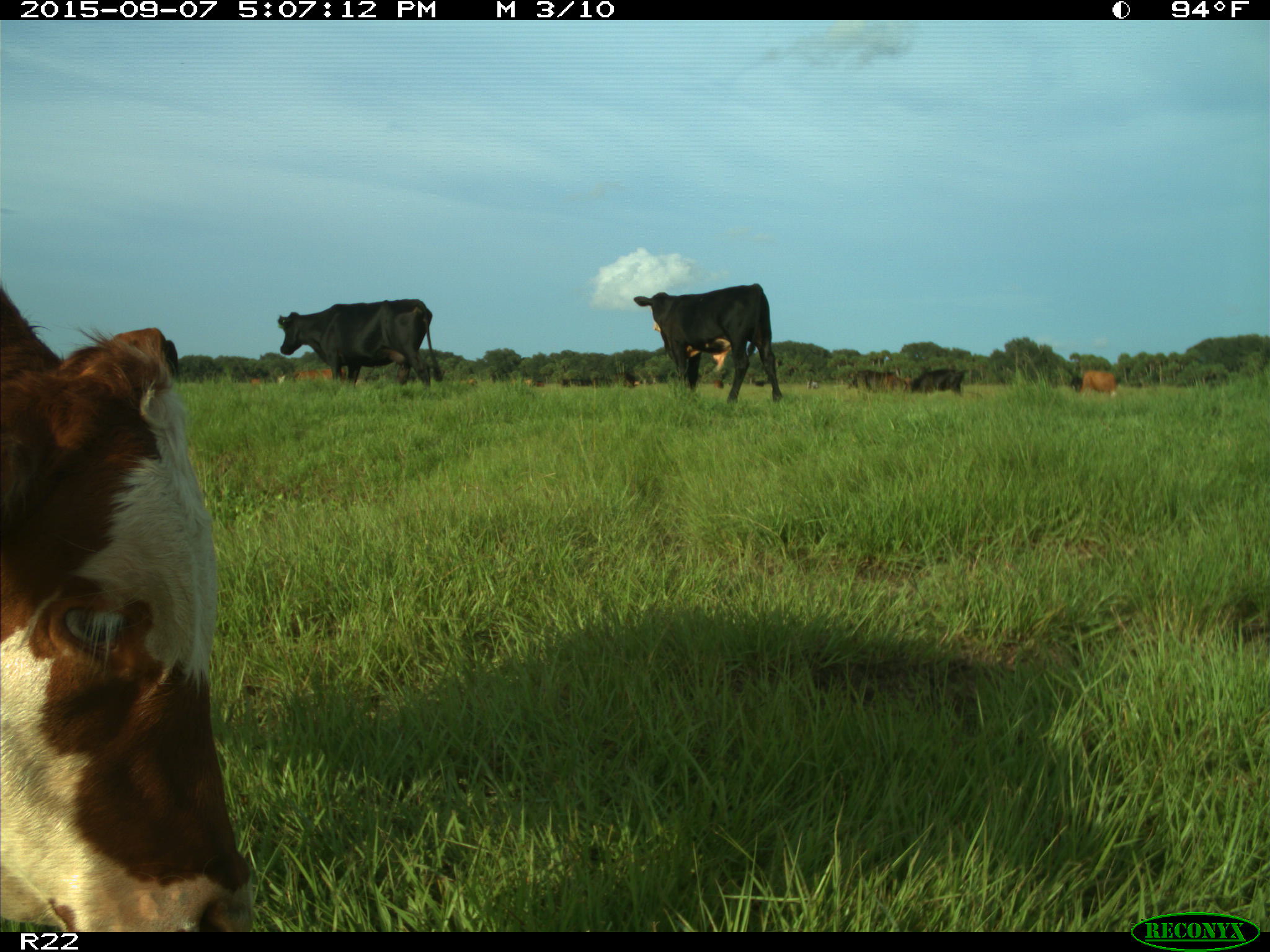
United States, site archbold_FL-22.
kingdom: Animalia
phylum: Chordata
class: Mammalia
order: Artiodactyla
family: Bovidae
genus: Bos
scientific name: Bos taurus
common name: domestic cow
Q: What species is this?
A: Bos taurus (domestic cow).